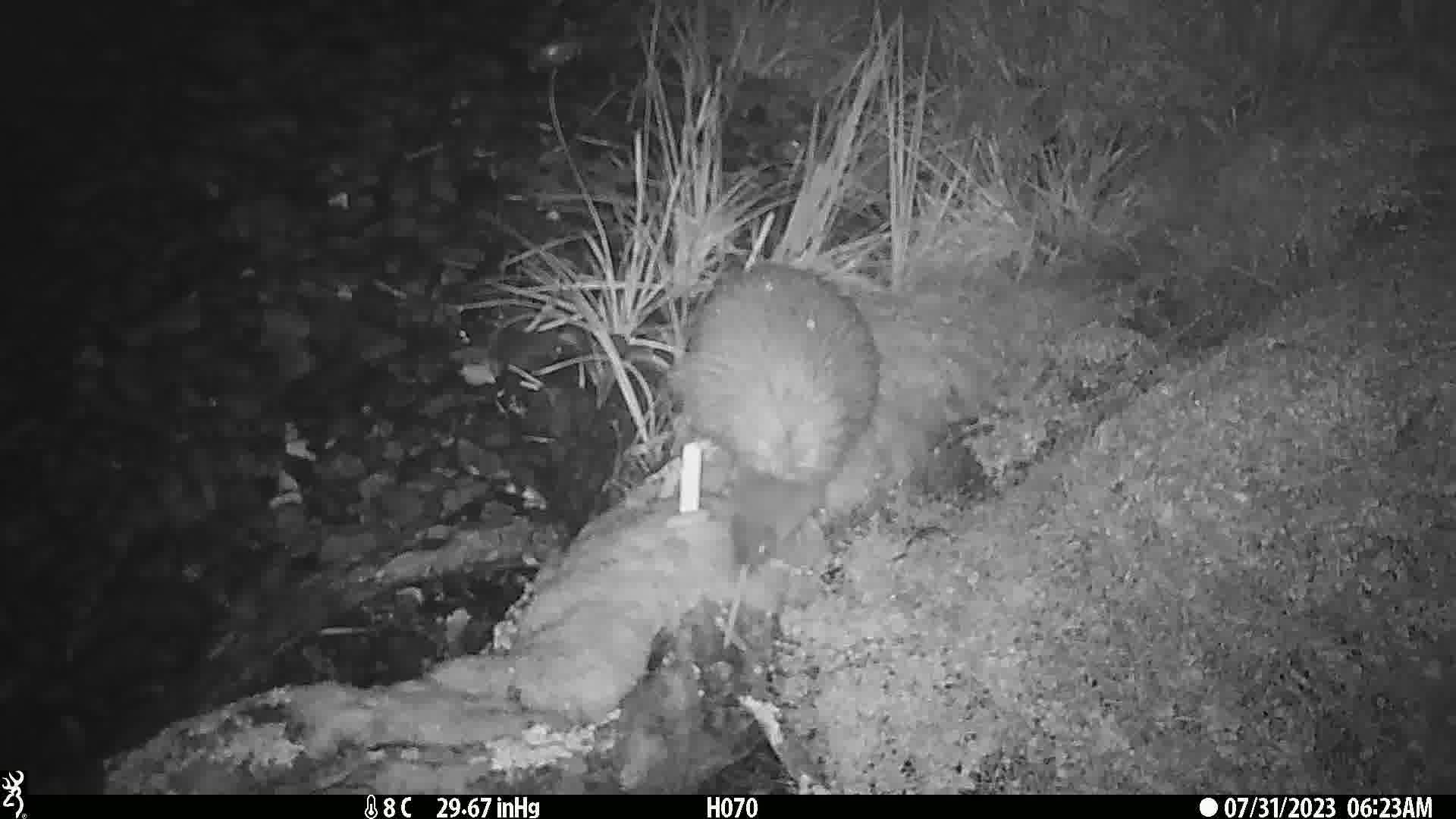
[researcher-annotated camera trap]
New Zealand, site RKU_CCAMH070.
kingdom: Animalia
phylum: Chordata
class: Aves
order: Apterygiformes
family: Apterygidae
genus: Apteryx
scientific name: Apteryx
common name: kiwi